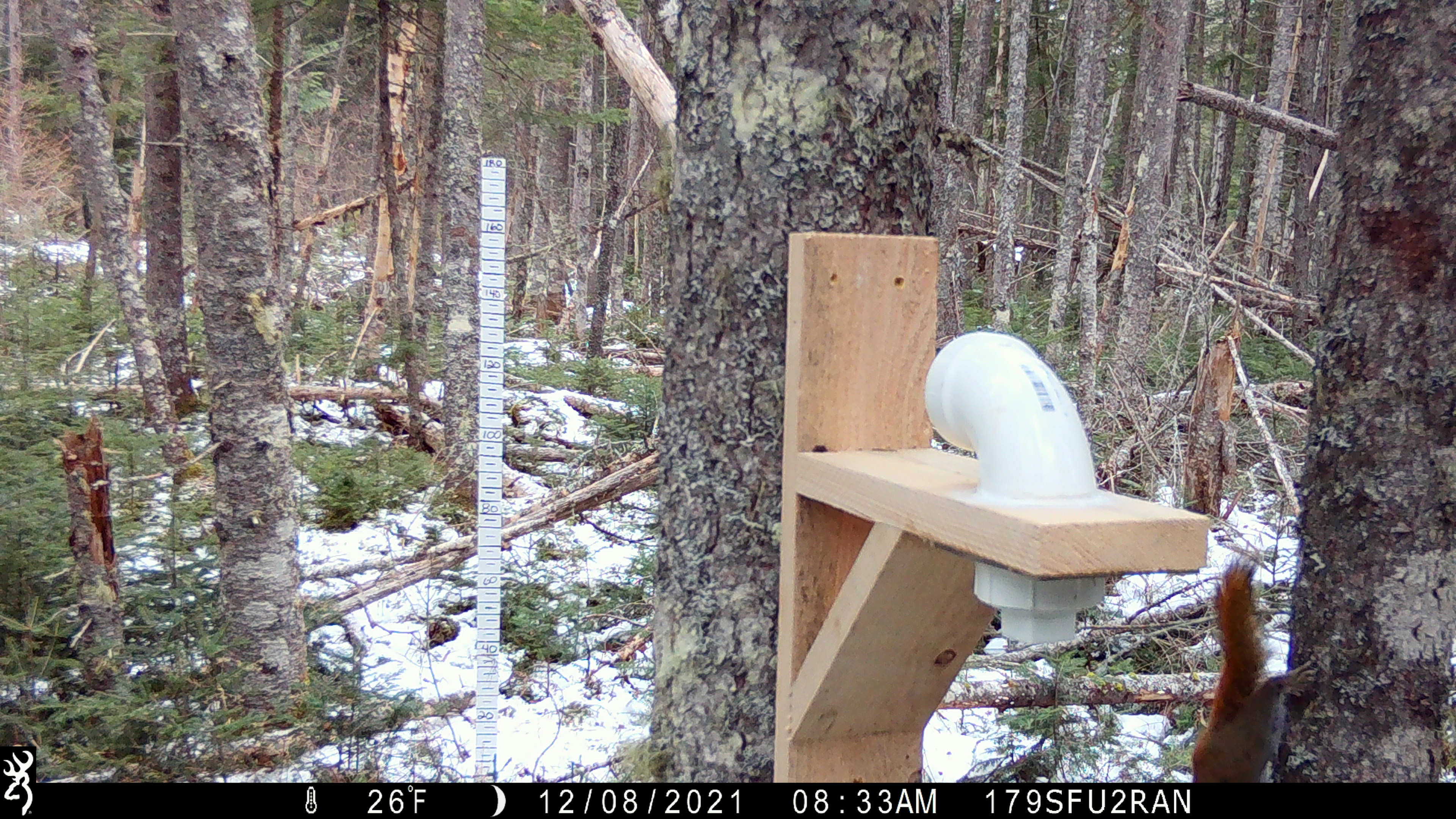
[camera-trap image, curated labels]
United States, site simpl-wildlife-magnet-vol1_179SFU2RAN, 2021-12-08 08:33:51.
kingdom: Animalia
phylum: Chordata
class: Mammalia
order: Rodentia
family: Sciuridae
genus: Tamiasciurus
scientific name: Tamiasciurus hudsonicus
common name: red squirrel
Red squirrel (Tamiasciurus hudsonicus).